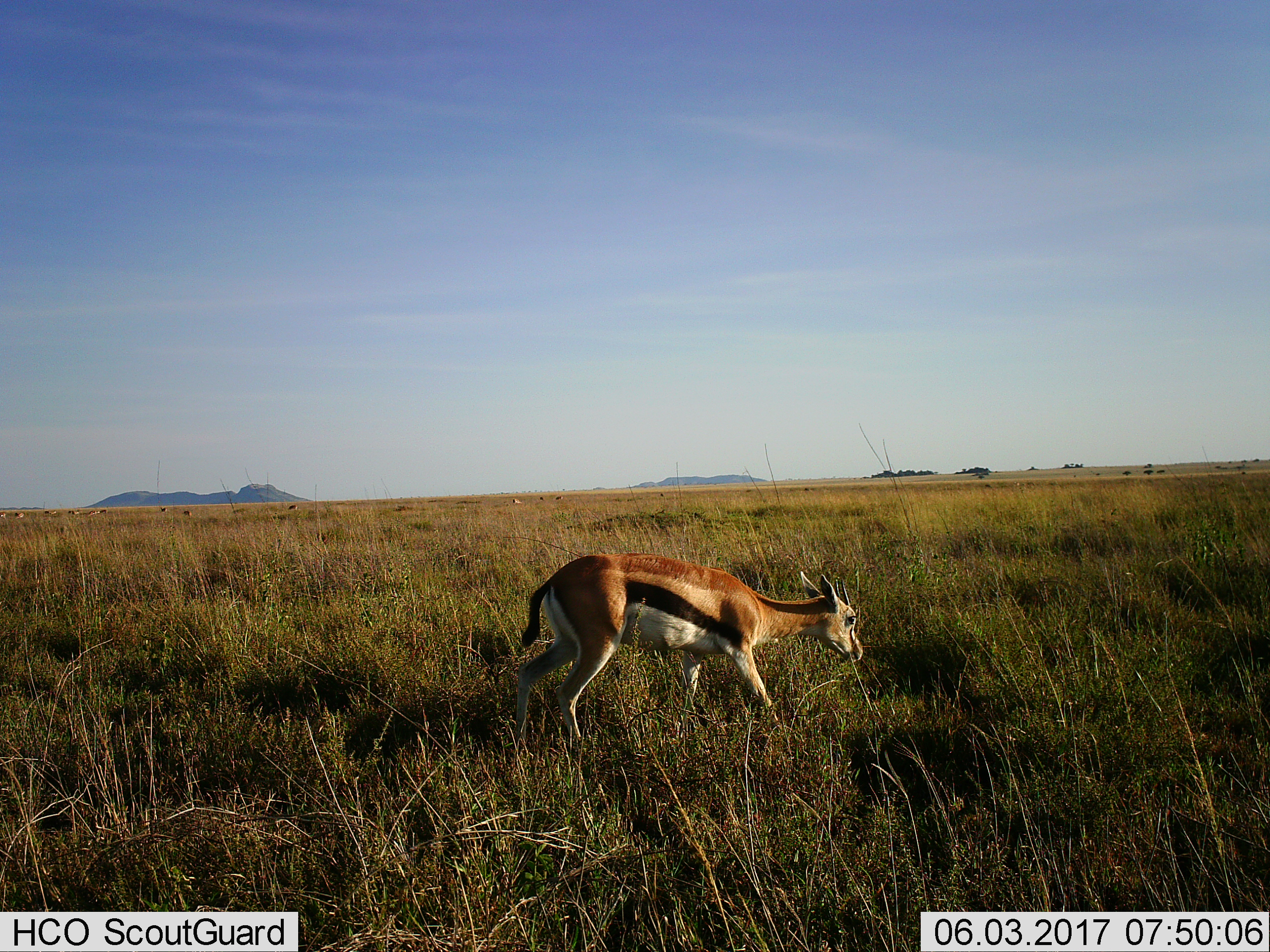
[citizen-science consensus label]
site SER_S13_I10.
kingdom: Animalia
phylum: Chordata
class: Mammalia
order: Artiodactyla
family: Bovidae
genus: Eudorcas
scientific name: Eudorcas thomsonii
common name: thomson's gazelle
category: gazellethomsons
Gazellethomsons (thomson's gazelle) (Eudorcas thomsonii), count 1. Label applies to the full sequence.